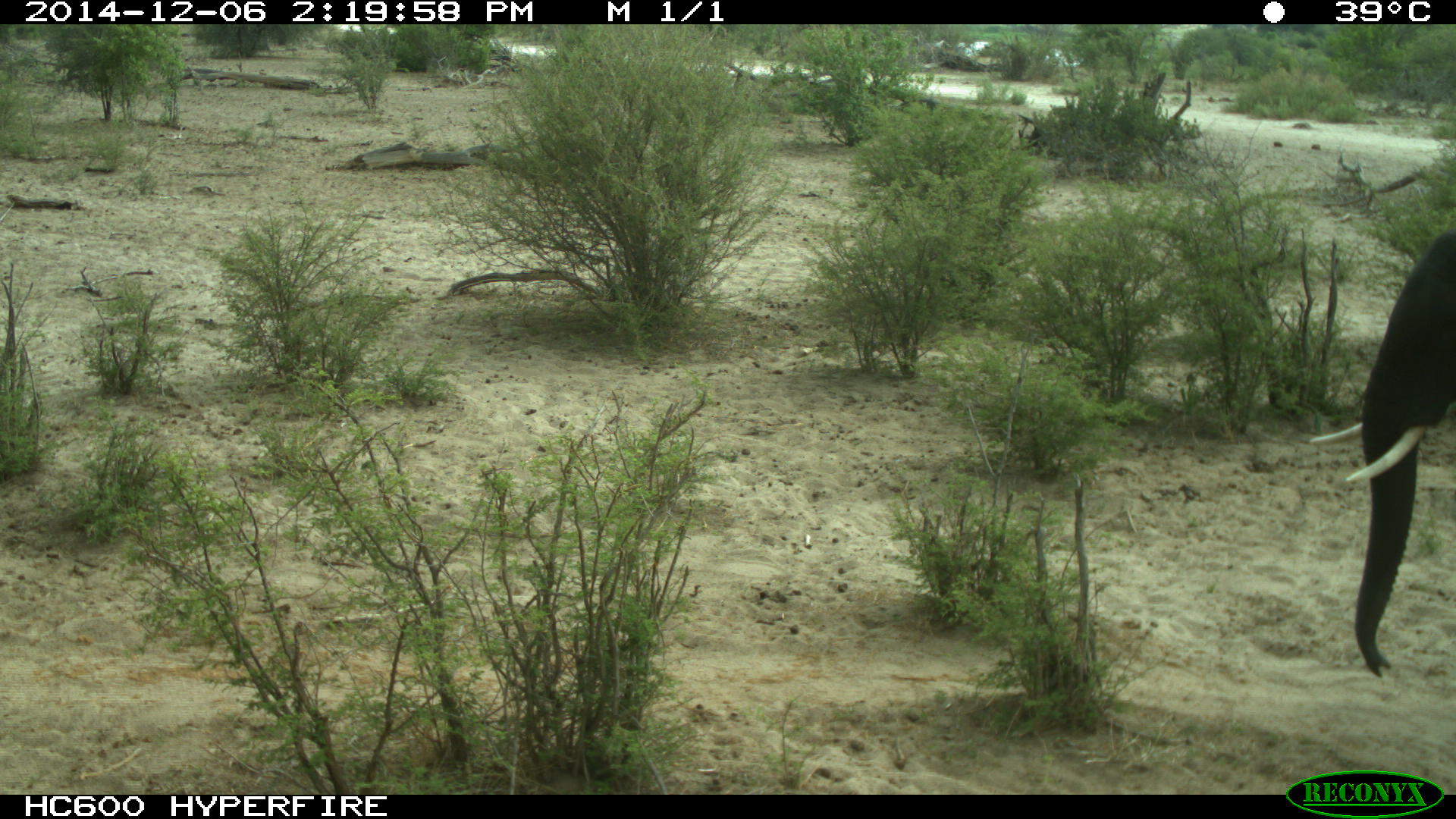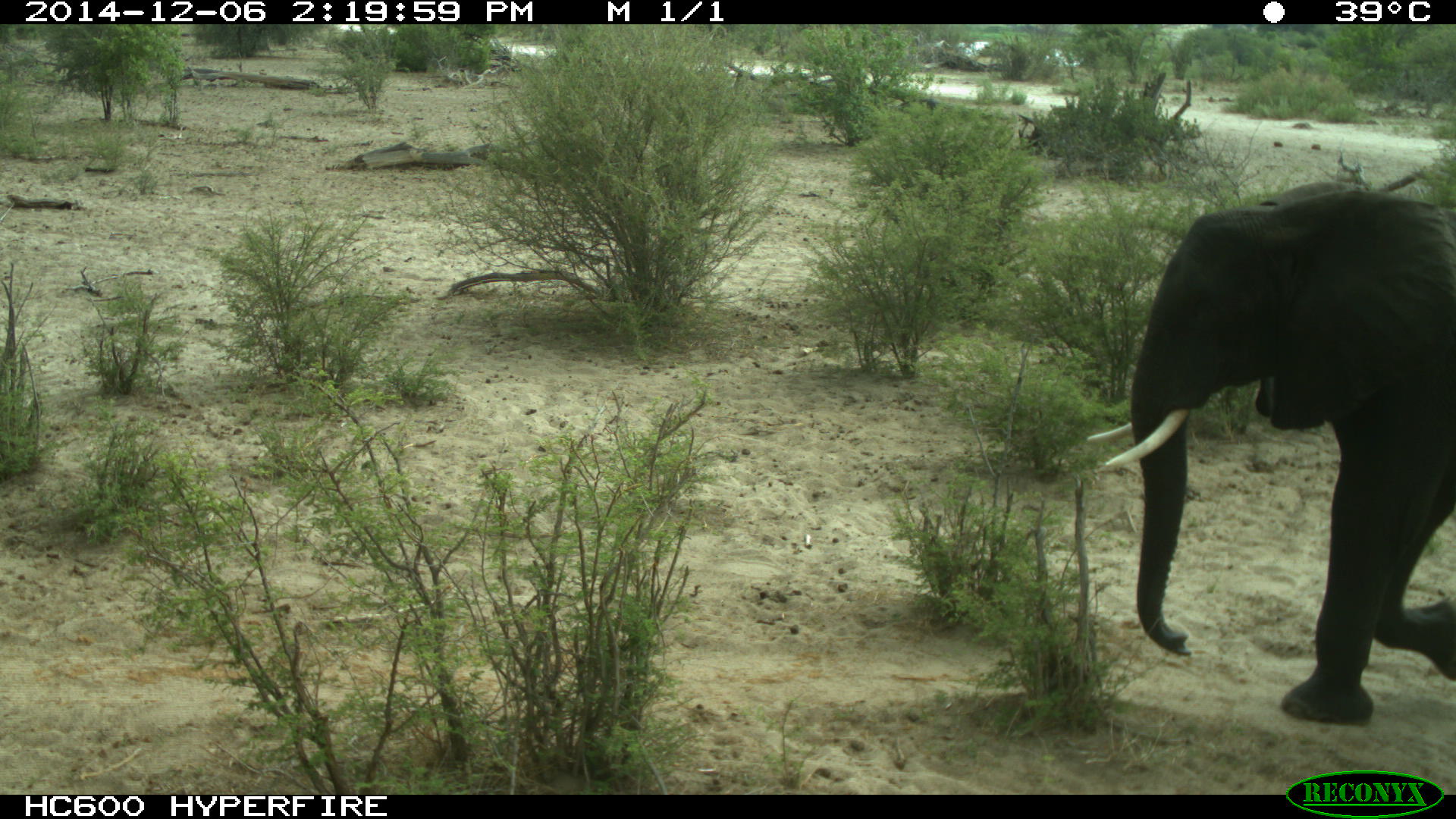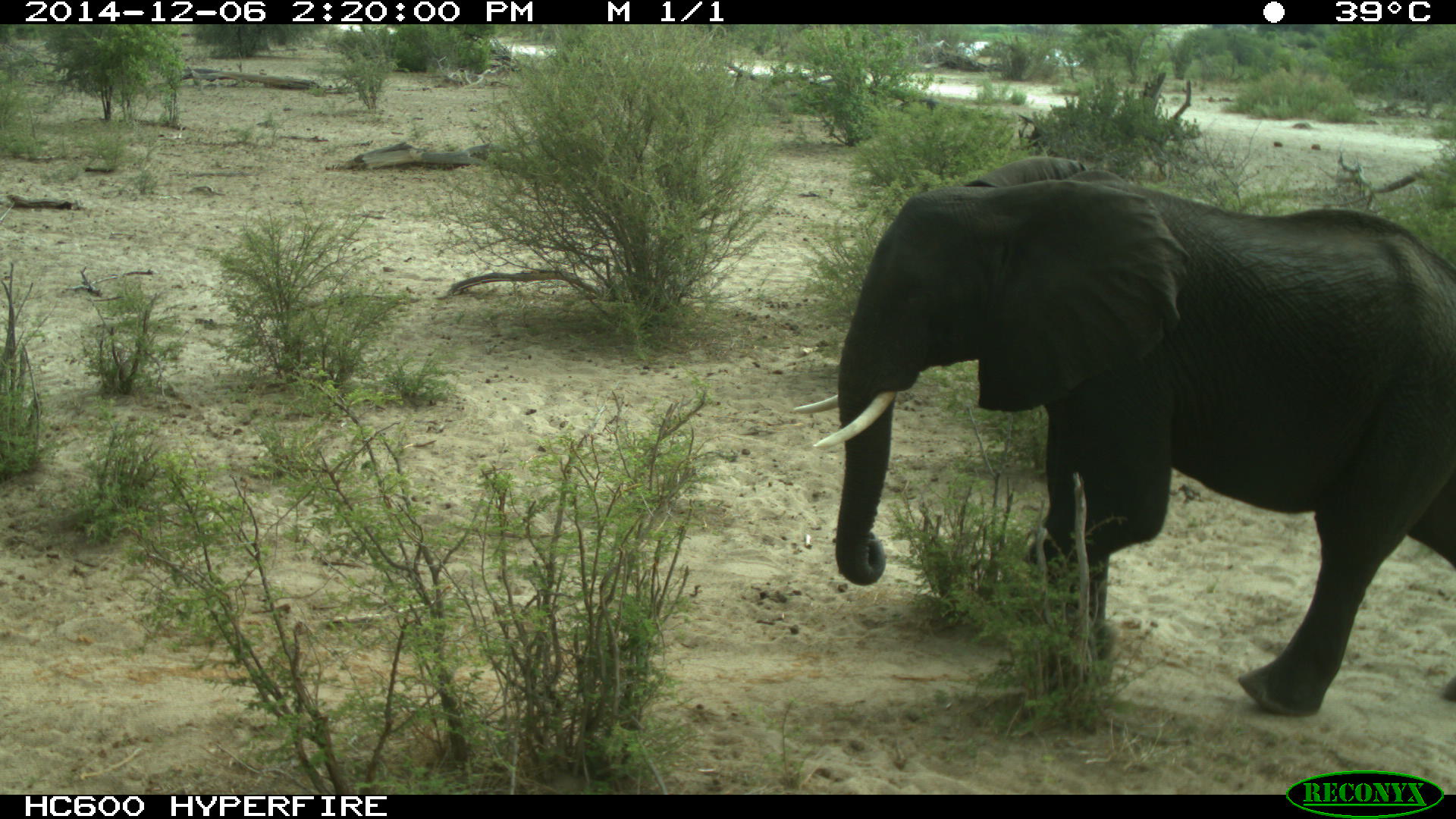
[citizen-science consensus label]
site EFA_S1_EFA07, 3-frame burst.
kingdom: Animalia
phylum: Chordata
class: Mammalia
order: Proboscidea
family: Elephantidae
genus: Loxodonta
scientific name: Loxodonta africana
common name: african bush elephant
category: elephant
Elephant (african bush elephant) (Loxodonta africana), count 1. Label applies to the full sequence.